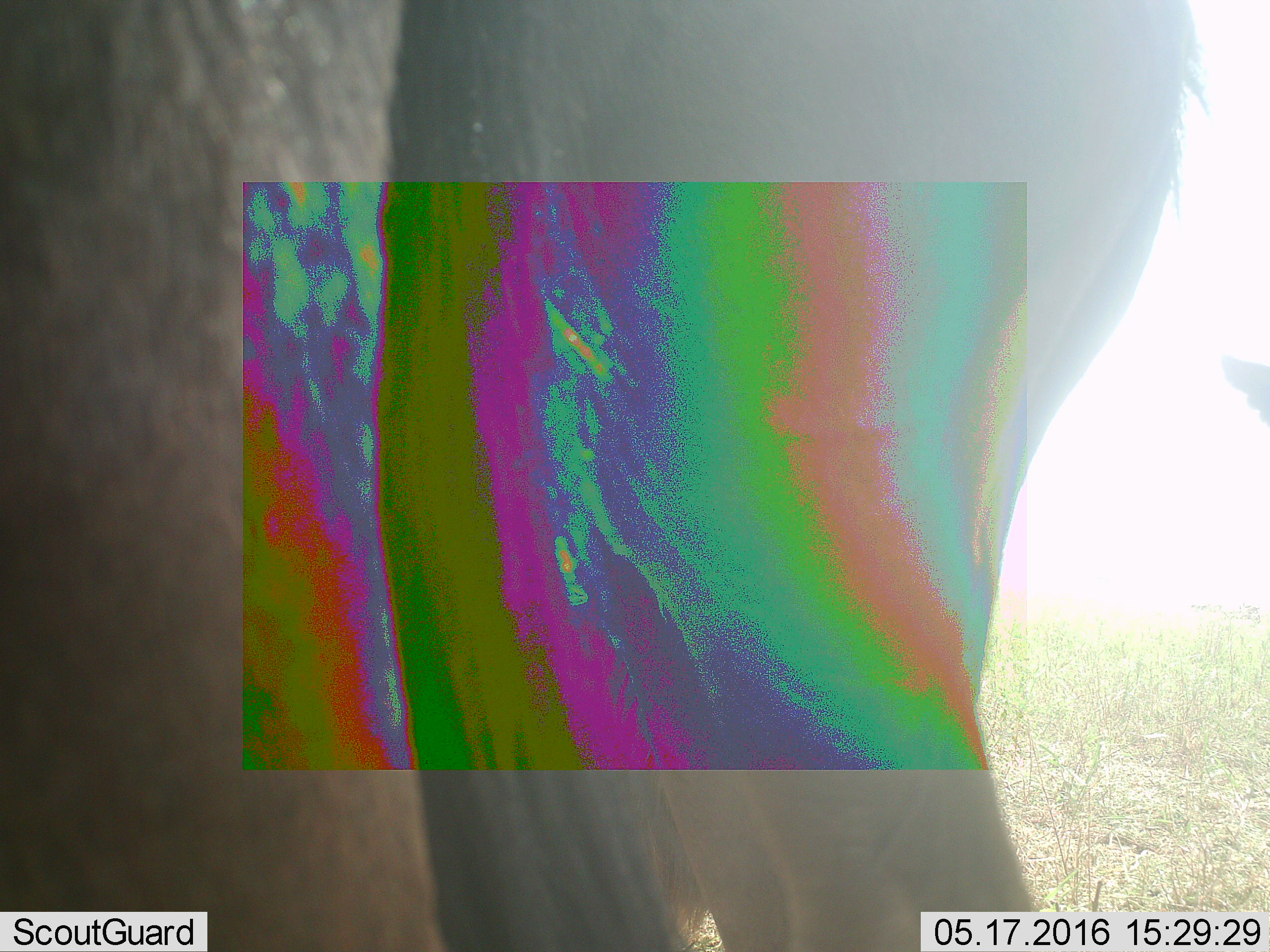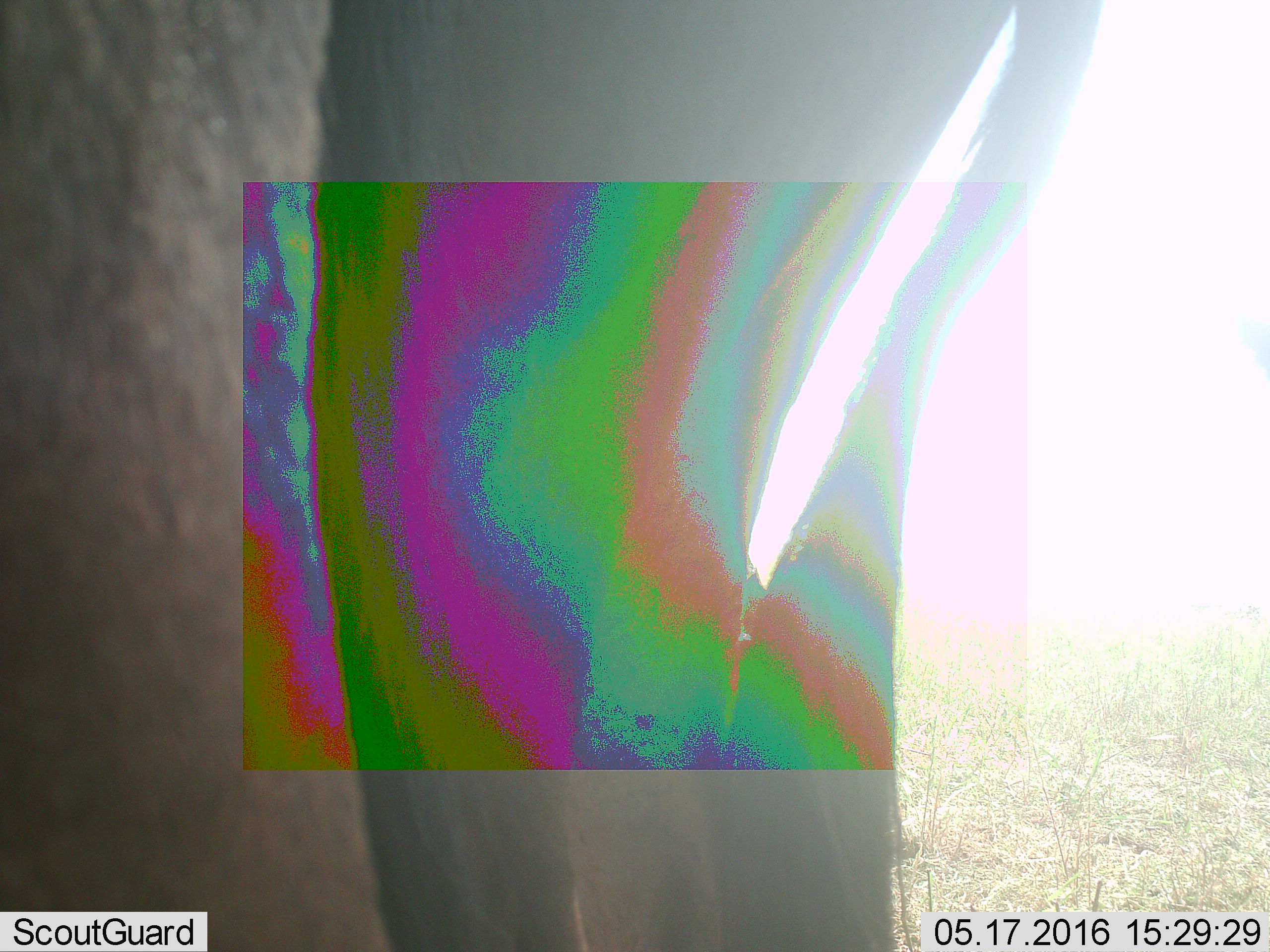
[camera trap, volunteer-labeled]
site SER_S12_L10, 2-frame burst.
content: unidentified animal